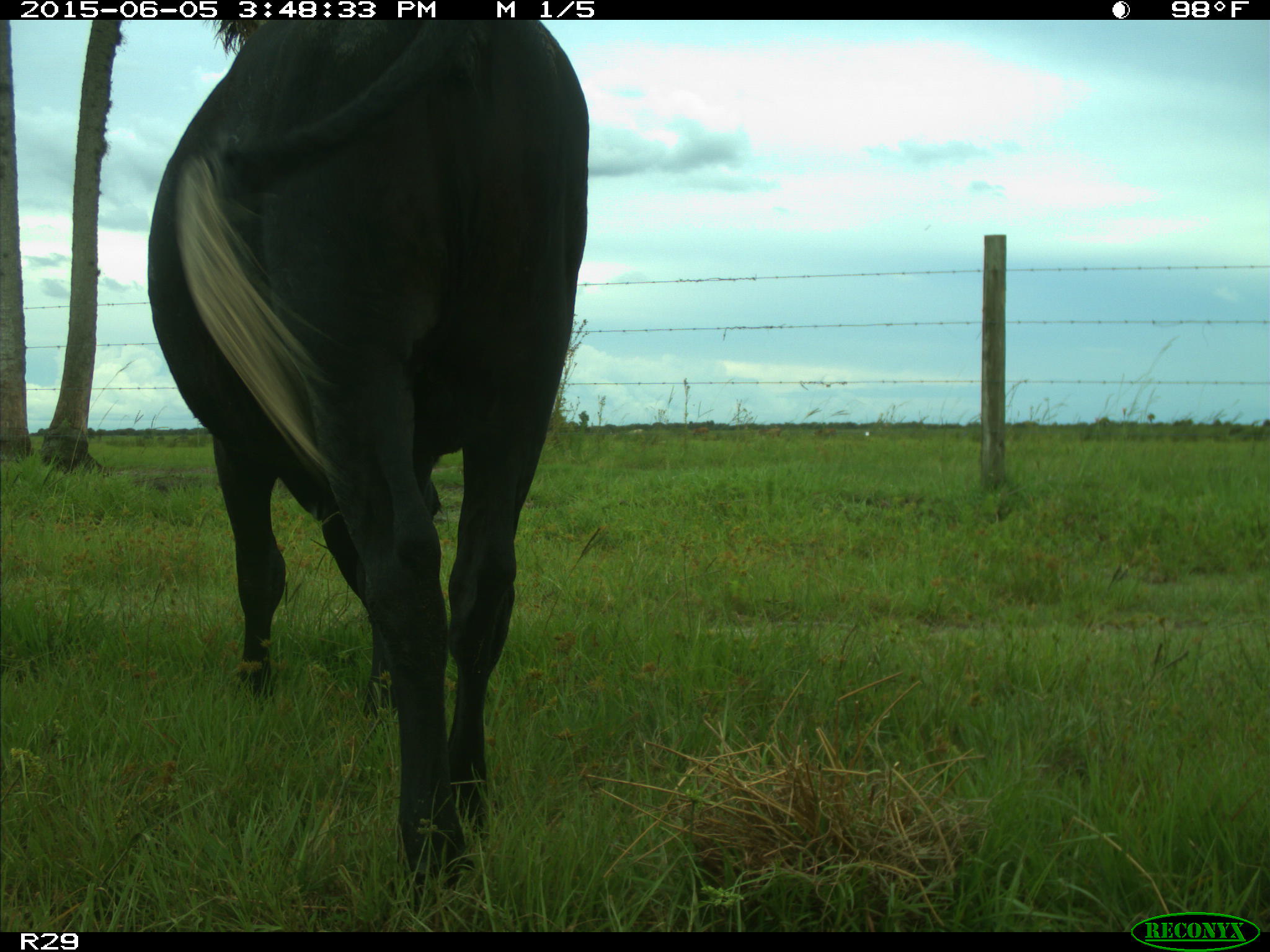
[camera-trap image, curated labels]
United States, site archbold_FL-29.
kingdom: Animalia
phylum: Chordata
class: Mammalia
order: Artiodactyla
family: Bovidae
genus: Bos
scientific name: Bos taurus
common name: domestic cow